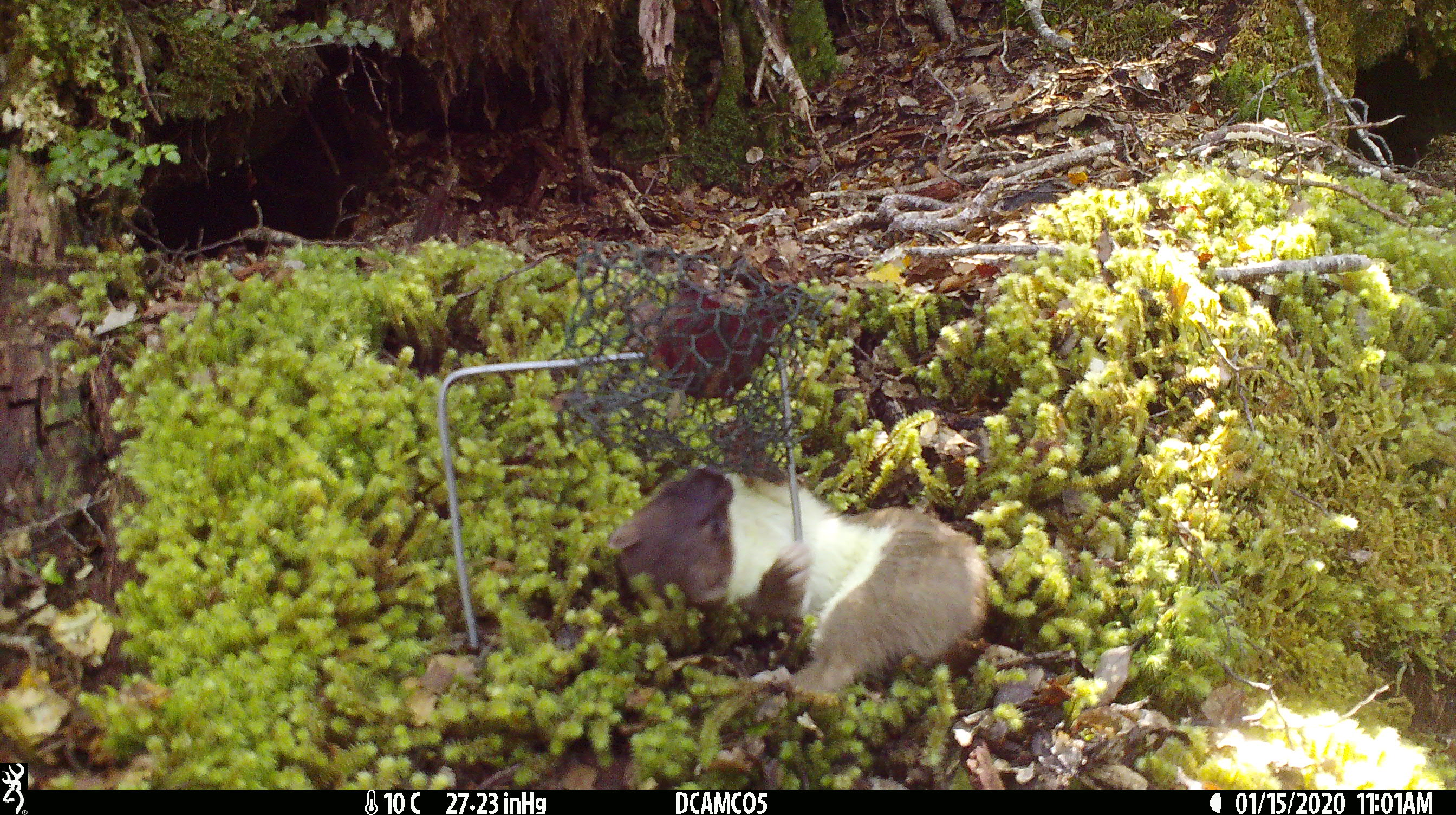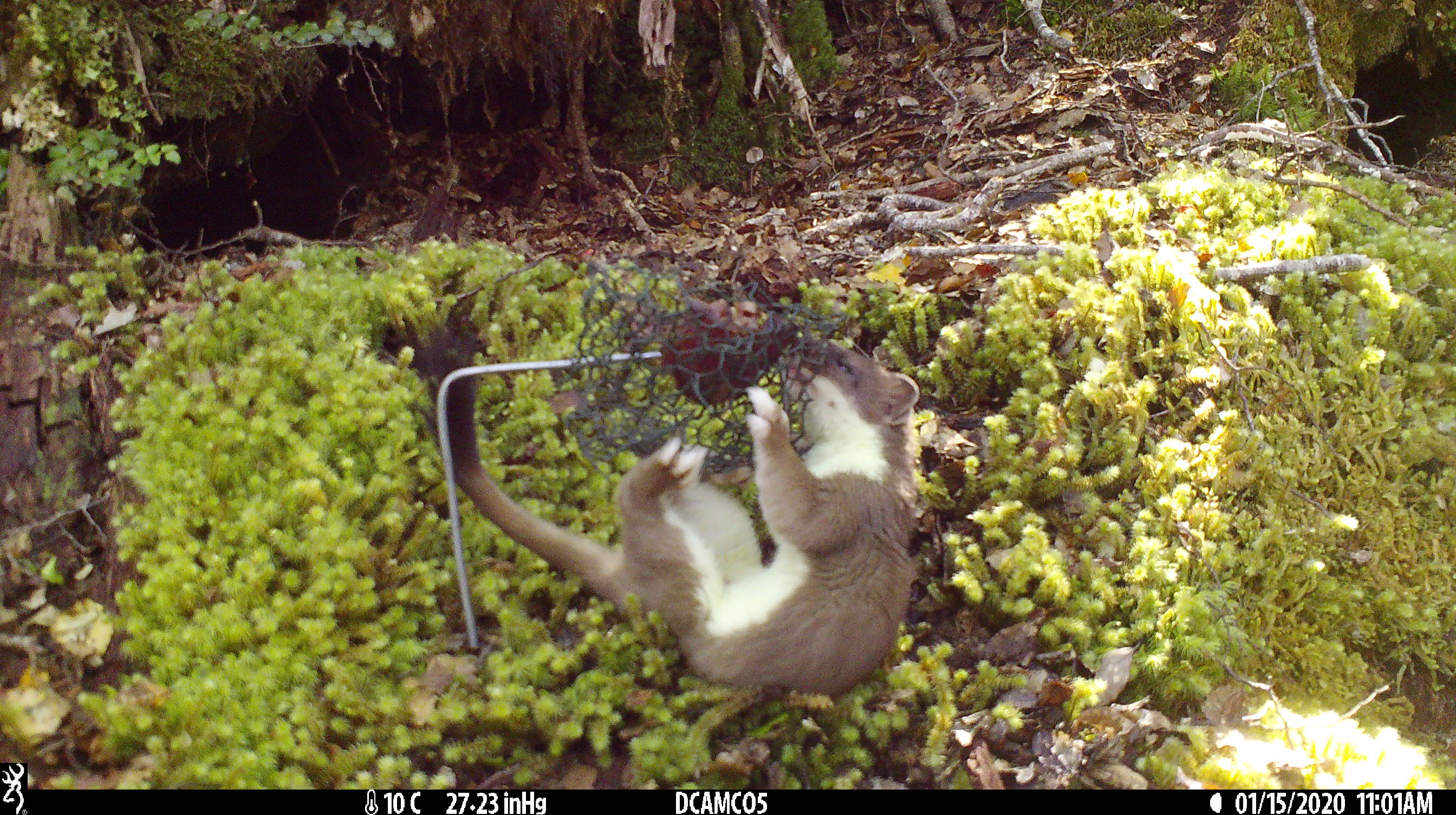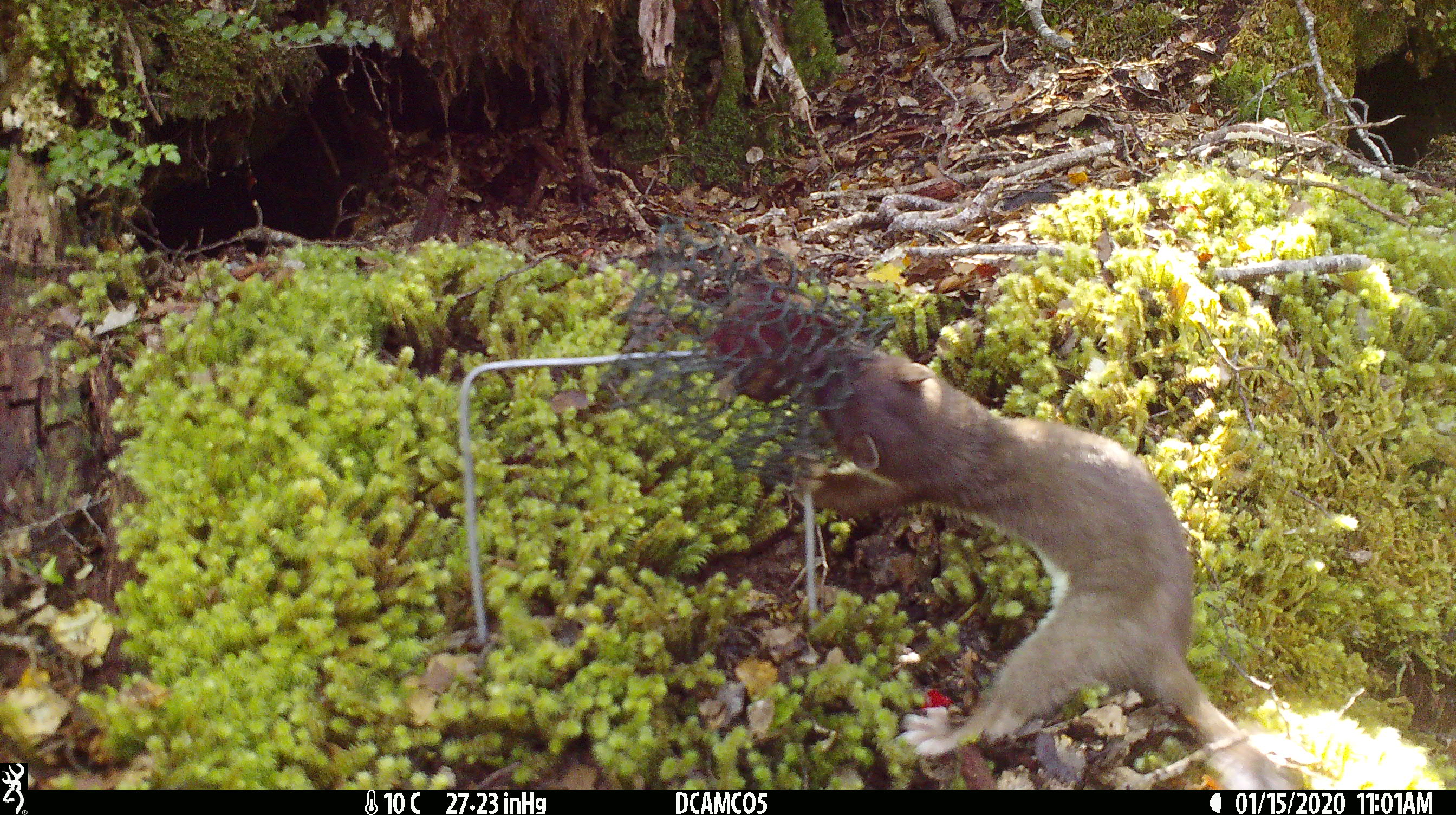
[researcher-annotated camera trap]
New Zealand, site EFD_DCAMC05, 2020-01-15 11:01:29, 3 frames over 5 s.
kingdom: Animalia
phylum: Chordata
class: Mammalia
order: Carnivora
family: Mustelidae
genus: Mustela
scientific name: Mustela erminea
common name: stoat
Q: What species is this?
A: Stoat (Mustela erminea).